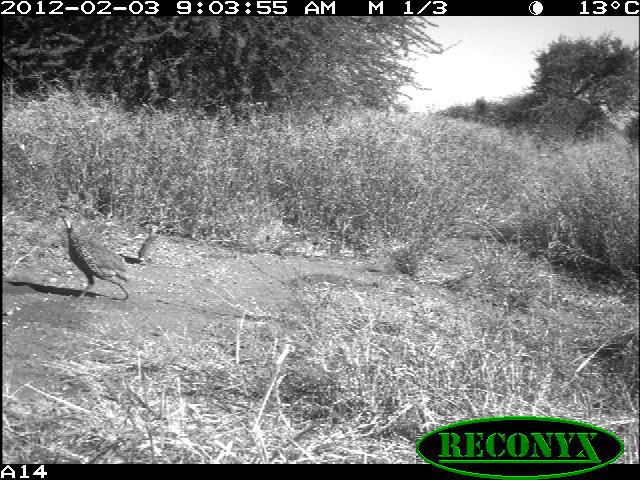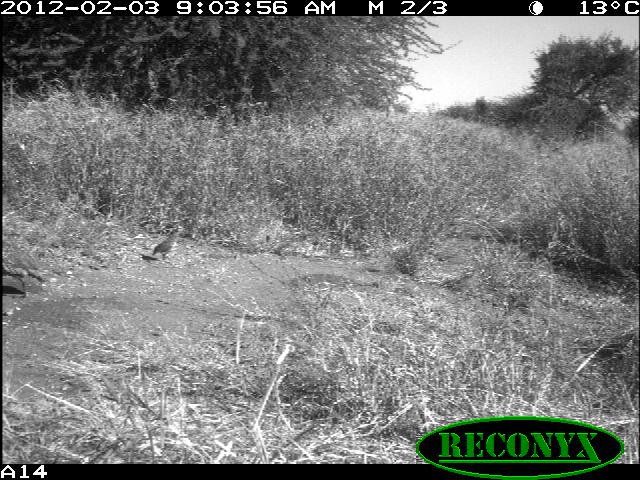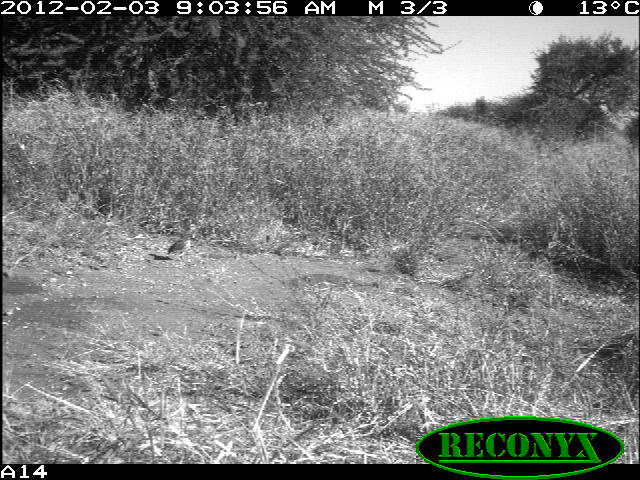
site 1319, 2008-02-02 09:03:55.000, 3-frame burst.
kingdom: Animalia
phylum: Chordata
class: Aves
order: Galliformes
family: Phasianidae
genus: Pternistis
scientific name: Pternistis leucoscepus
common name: yellow-necked francolin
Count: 2.